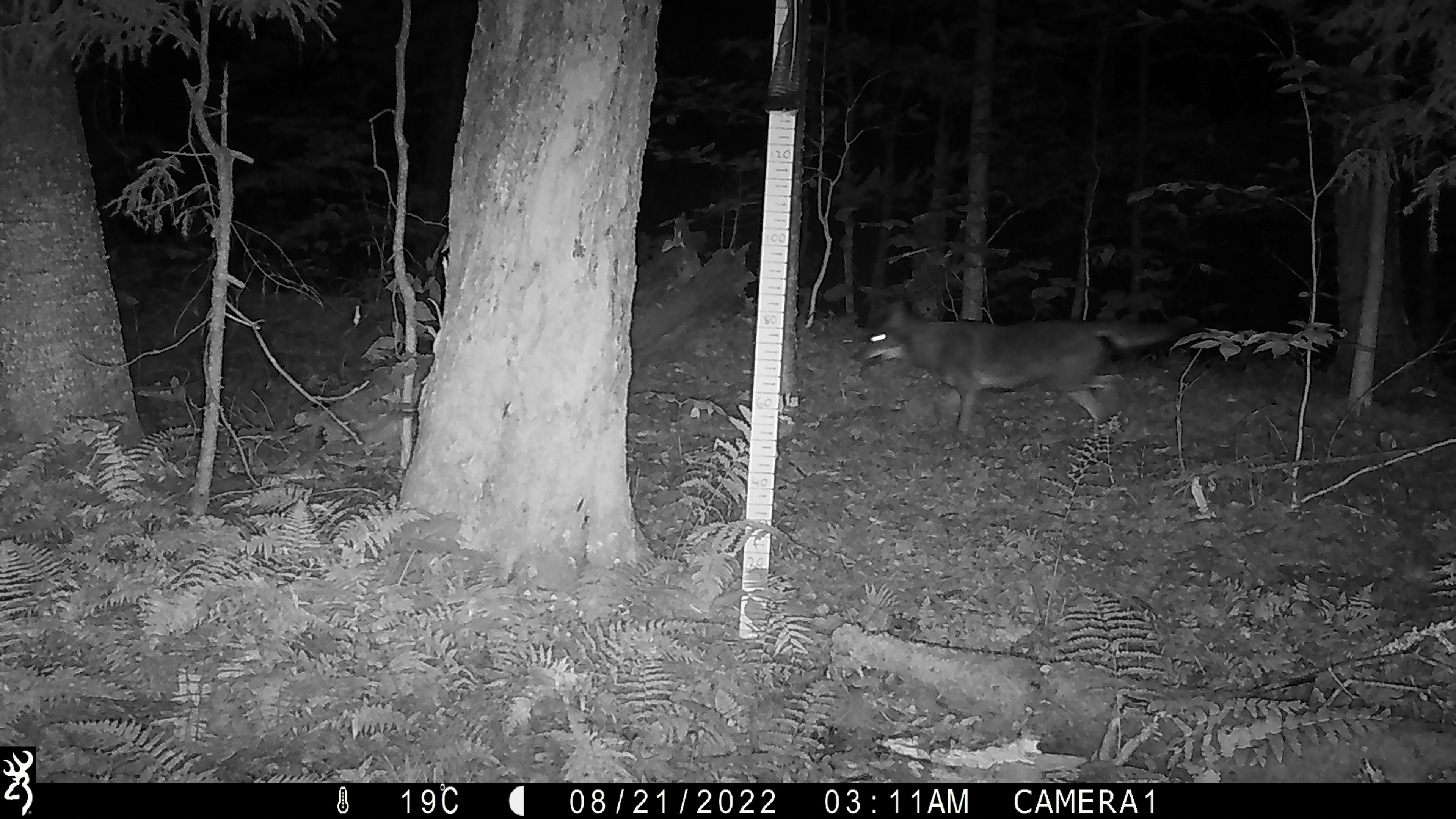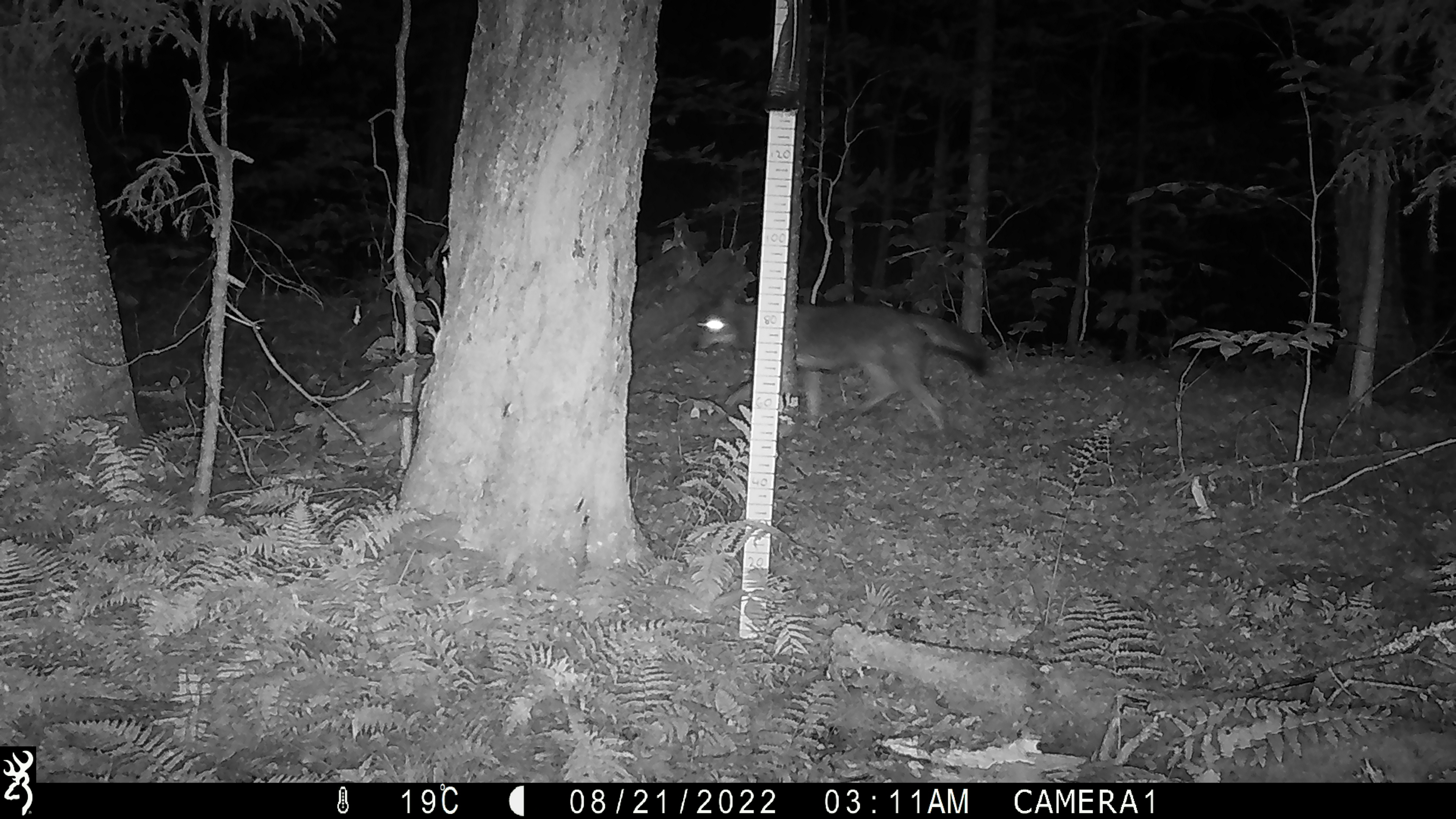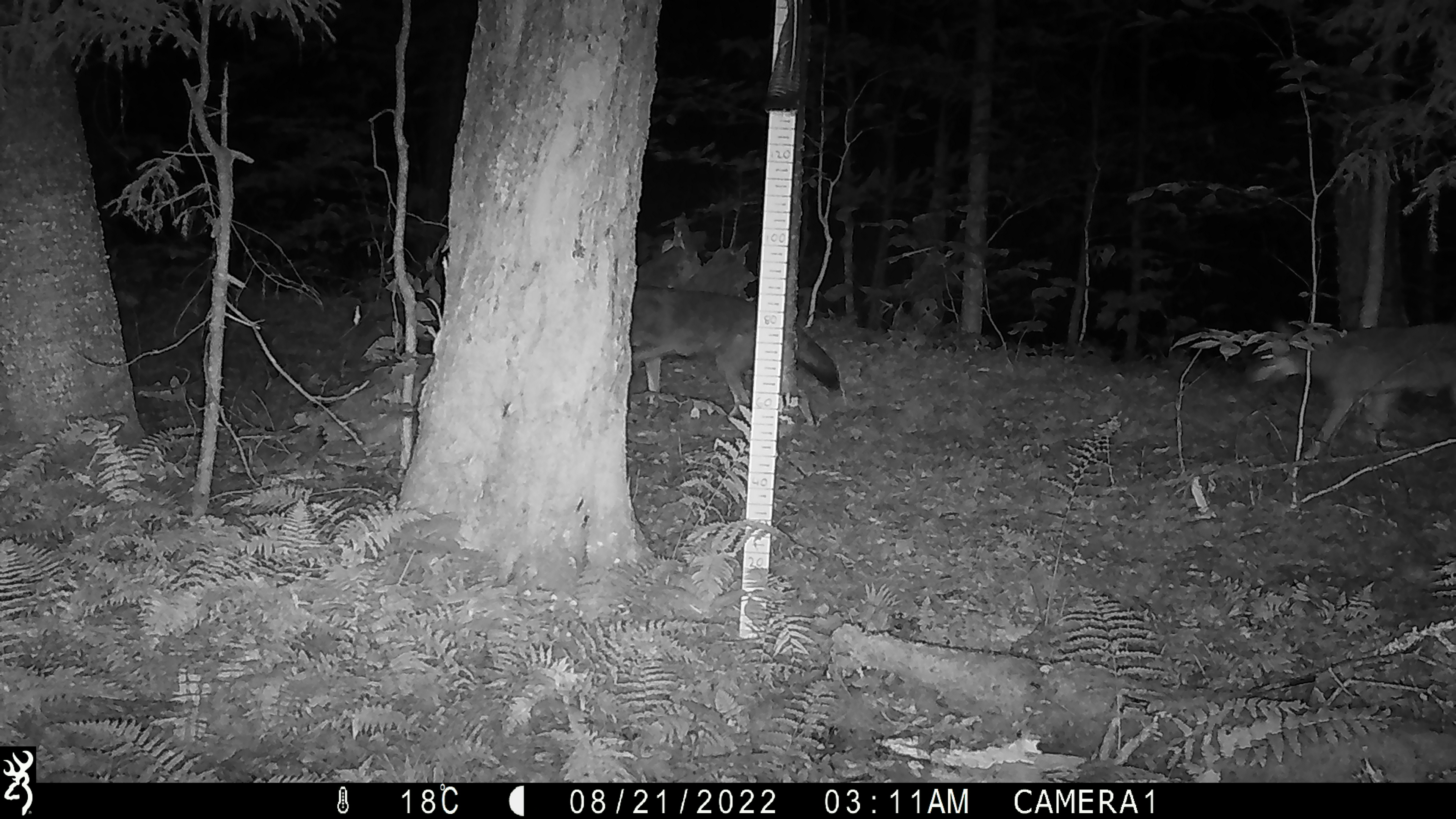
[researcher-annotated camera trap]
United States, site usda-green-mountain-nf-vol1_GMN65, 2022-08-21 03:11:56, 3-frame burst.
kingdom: Animalia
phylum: Chordata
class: Mammalia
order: Carnivora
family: Canidae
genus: Canis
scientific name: Canis latrans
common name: coyote